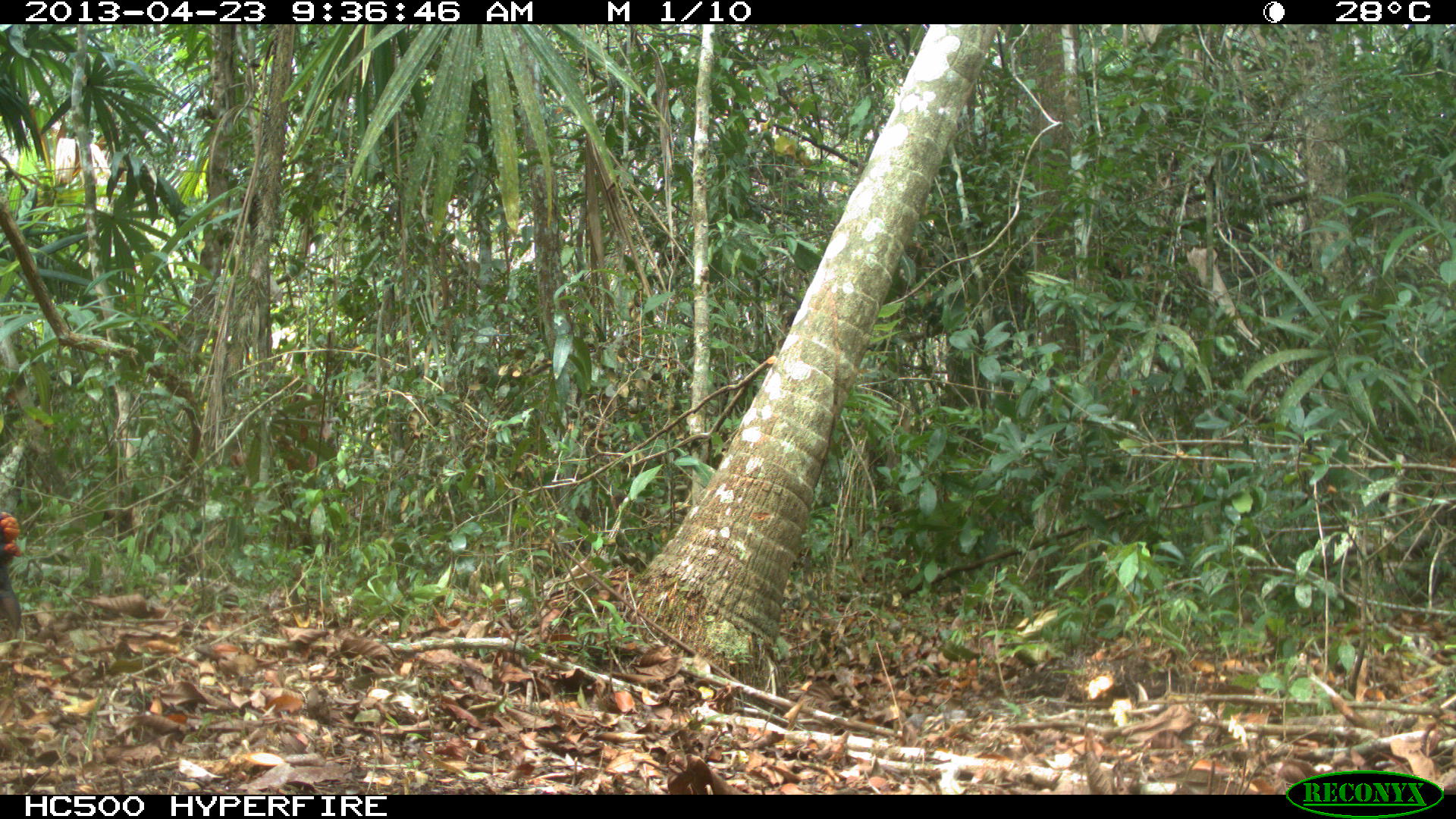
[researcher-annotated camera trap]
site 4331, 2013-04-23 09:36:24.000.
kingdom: Animalia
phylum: Chordata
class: Aves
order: Galliformes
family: Phasianidae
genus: Meleagris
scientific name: Meleagris ocellata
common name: ocellated turkey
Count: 1.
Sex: male.